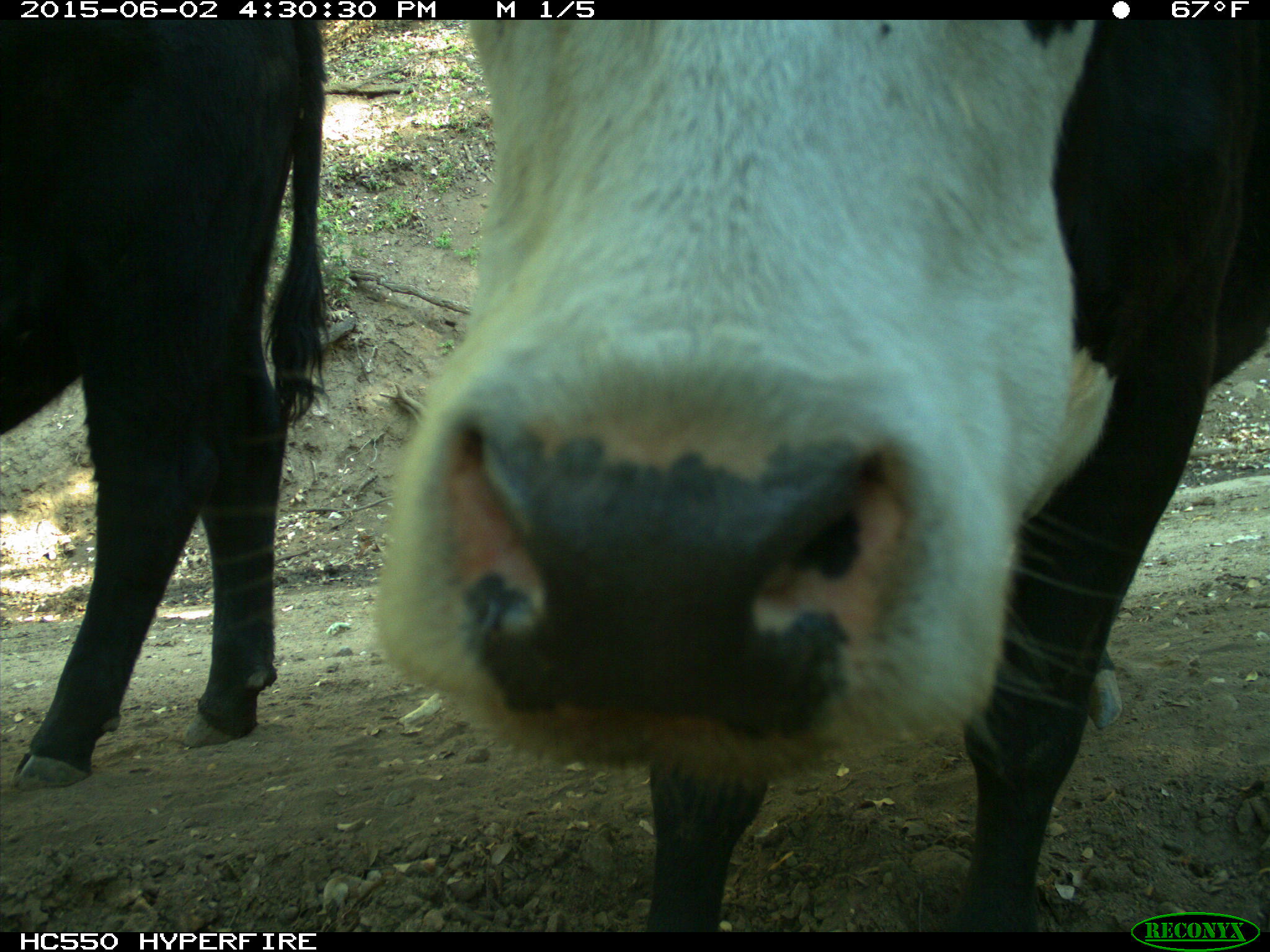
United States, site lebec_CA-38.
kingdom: Animalia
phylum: Chordata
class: Mammalia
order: Artiodactyla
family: Bovidae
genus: Bos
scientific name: Bos taurus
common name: domestic cow